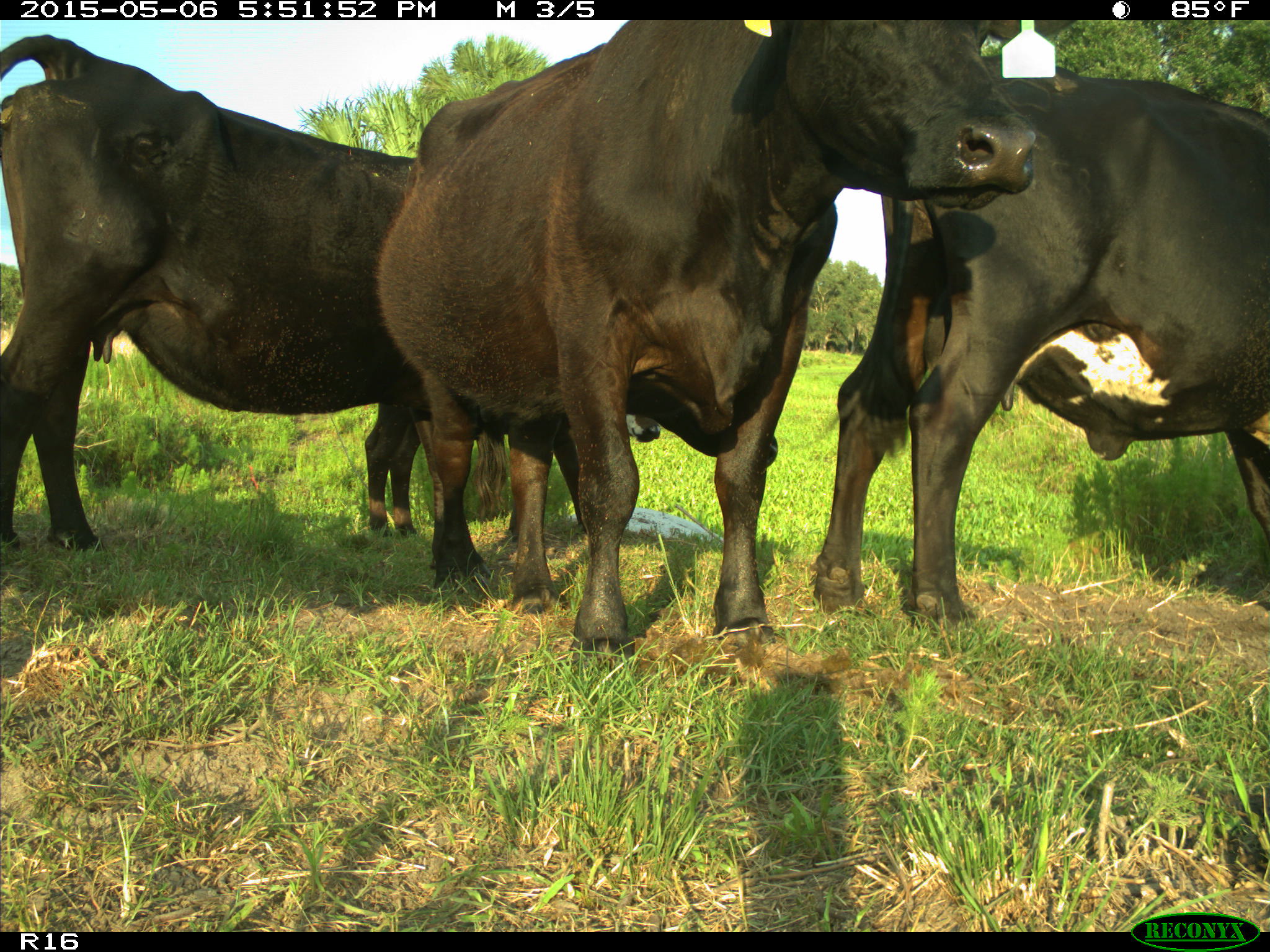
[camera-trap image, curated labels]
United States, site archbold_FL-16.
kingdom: Animalia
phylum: Chordata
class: Mammalia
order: Artiodactyla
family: Bovidae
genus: Bos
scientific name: Bos taurus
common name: domestic cow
Bos taurus (domestic cow).